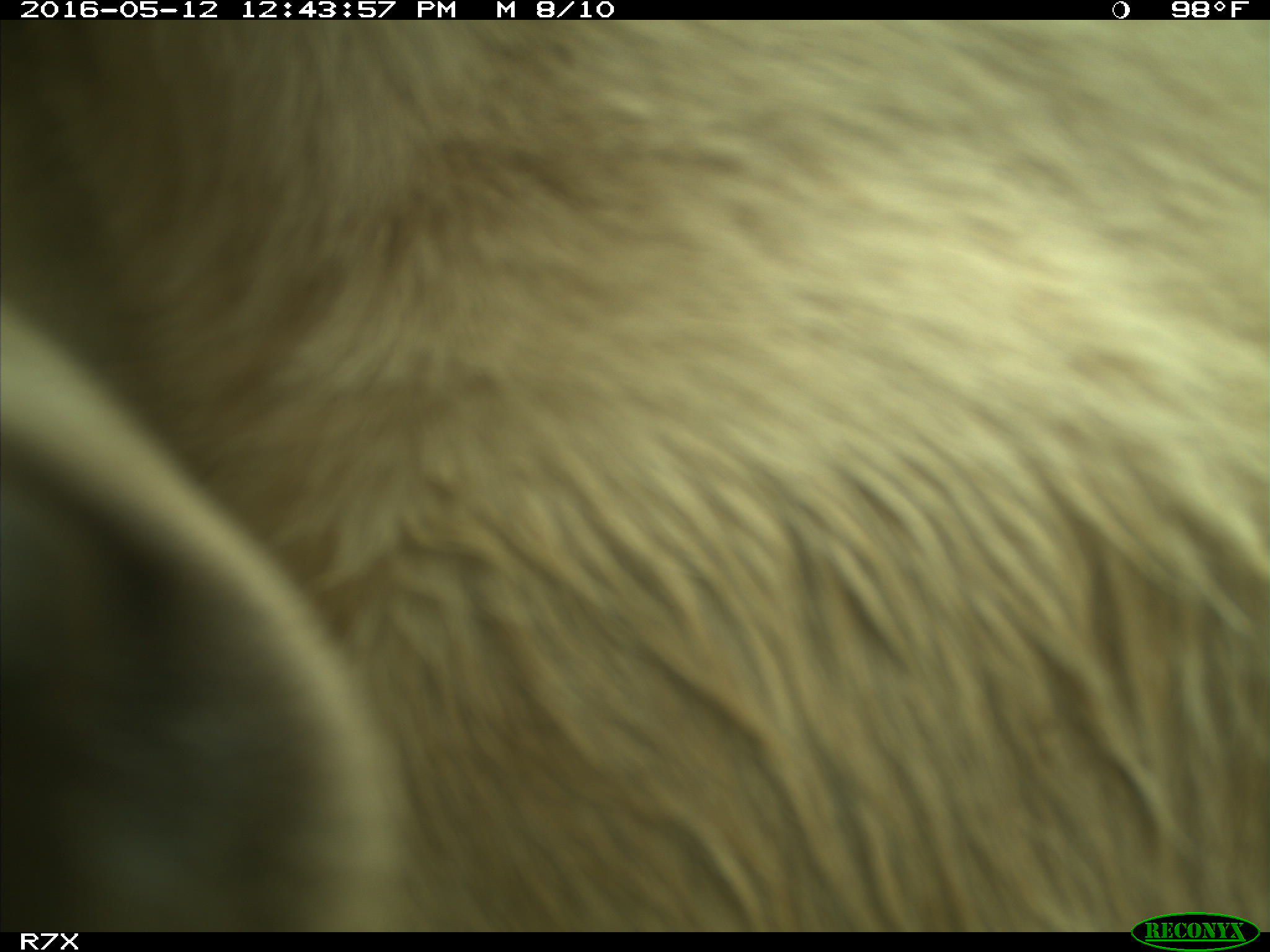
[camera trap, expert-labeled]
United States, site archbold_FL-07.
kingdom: Animalia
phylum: Chordata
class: Mammalia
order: Artiodactyla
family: Bovidae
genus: Bos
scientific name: Bos taurus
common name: domestic cow